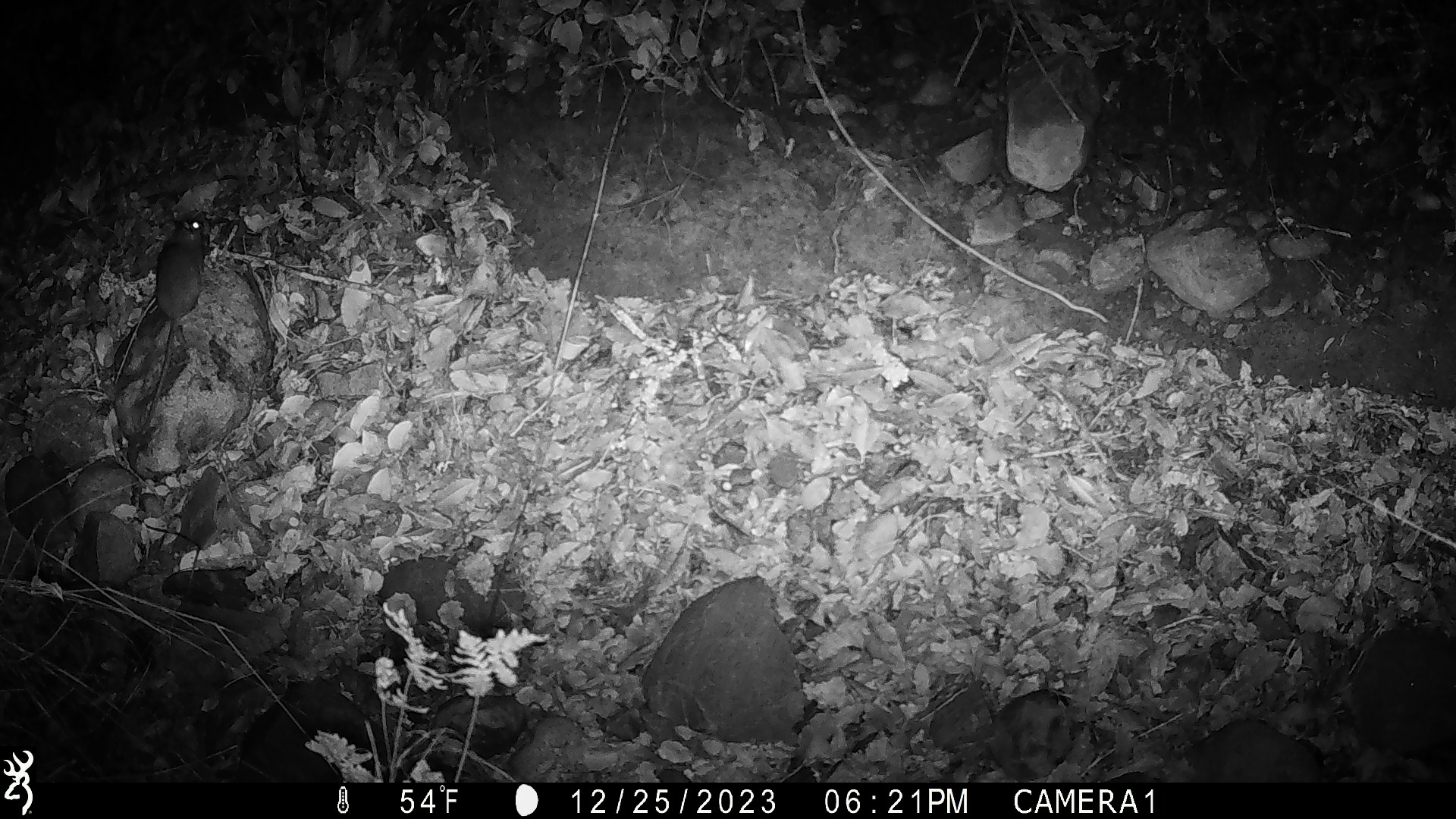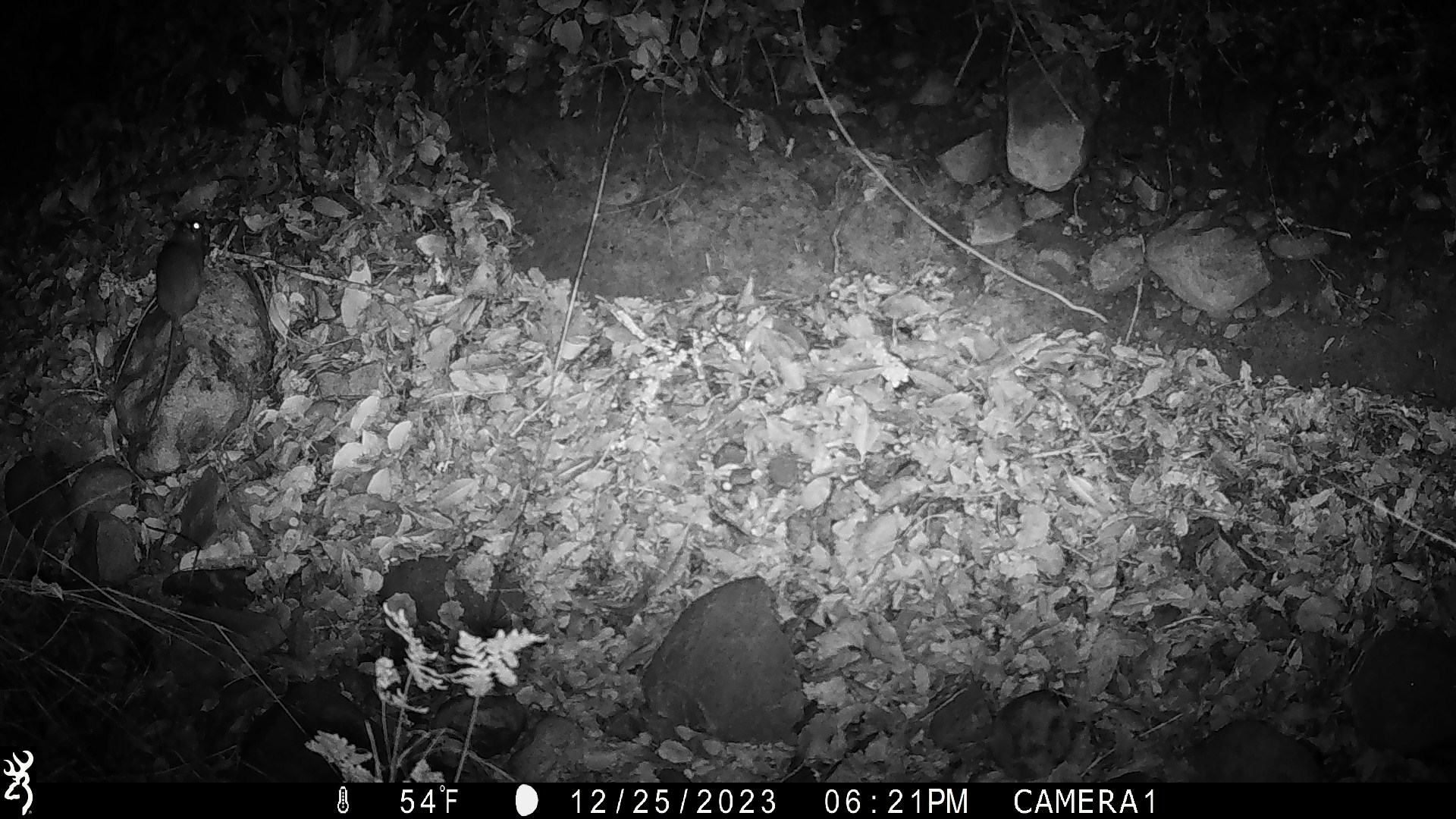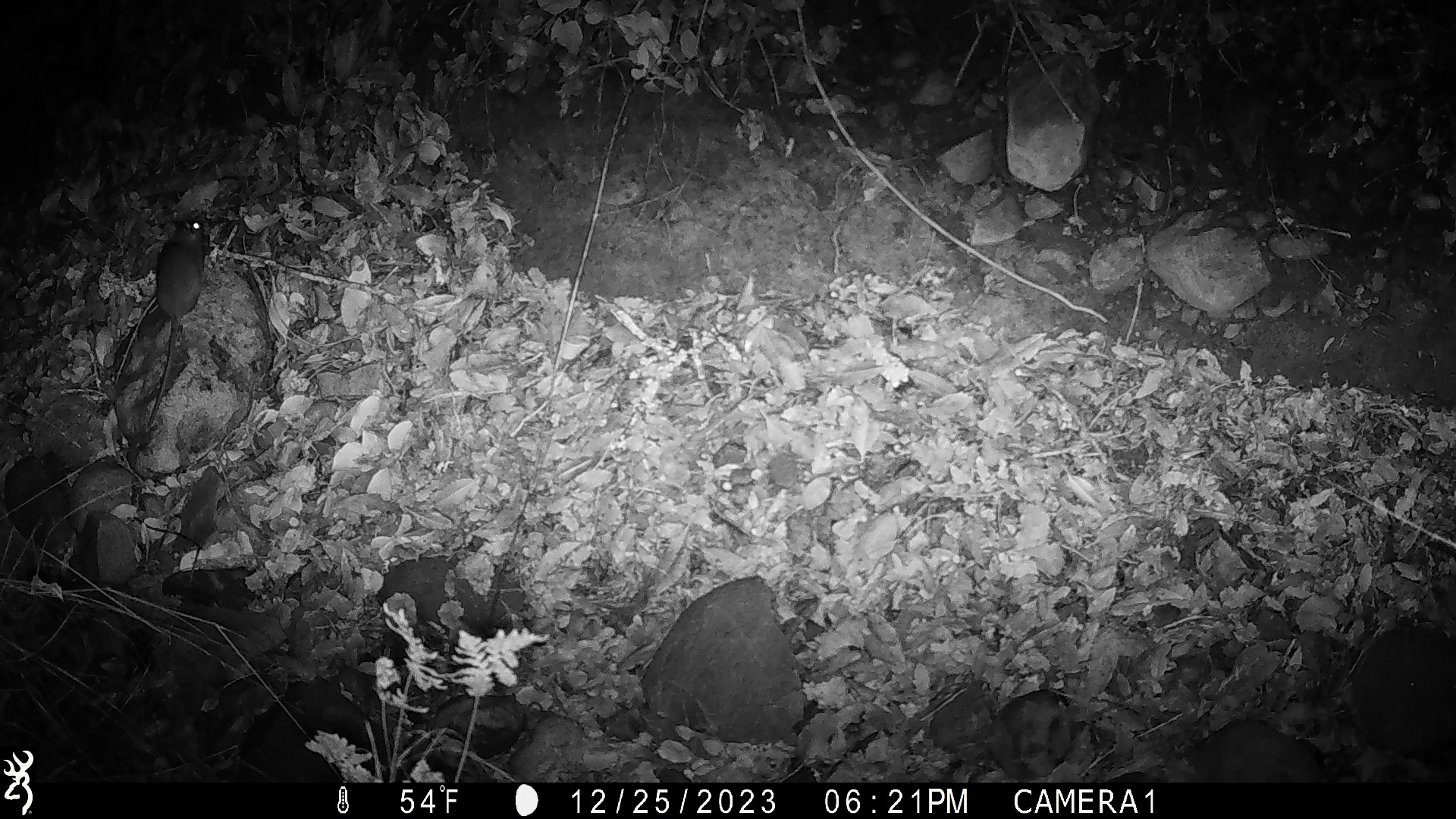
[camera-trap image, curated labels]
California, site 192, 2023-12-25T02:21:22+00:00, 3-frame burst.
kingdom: Animalia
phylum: Chordata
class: Mammalia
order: Rodentia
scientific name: Rodentia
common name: mouse or rat